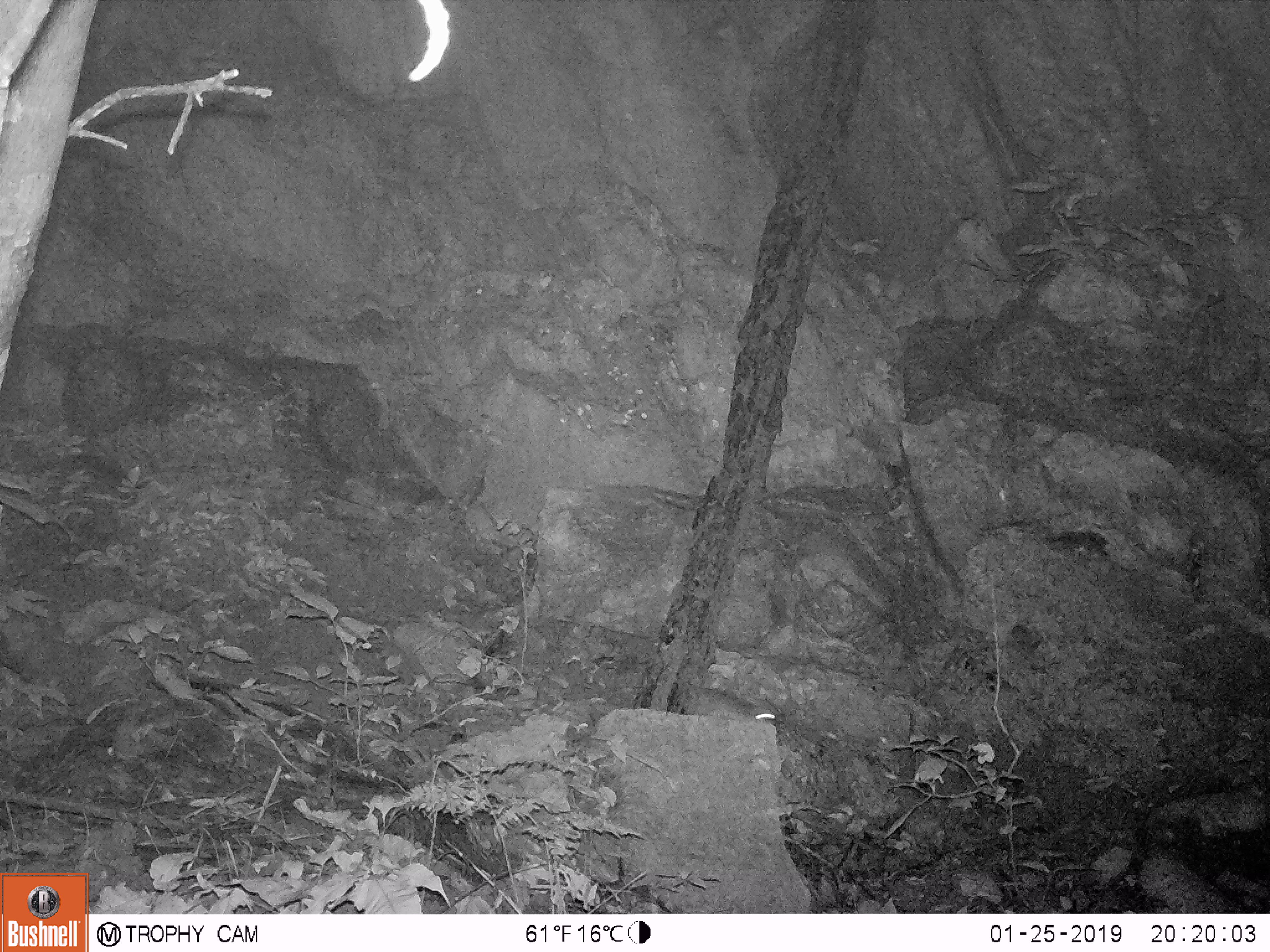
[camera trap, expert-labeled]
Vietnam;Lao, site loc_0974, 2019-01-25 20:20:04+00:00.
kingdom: Animalia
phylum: Chordata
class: Mammalia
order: Rodentia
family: Muridae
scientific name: Muridae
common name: old-world mice and rats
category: unidentified murid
Unidentified murid (old-world mice and rats) (Muridae). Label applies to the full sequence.